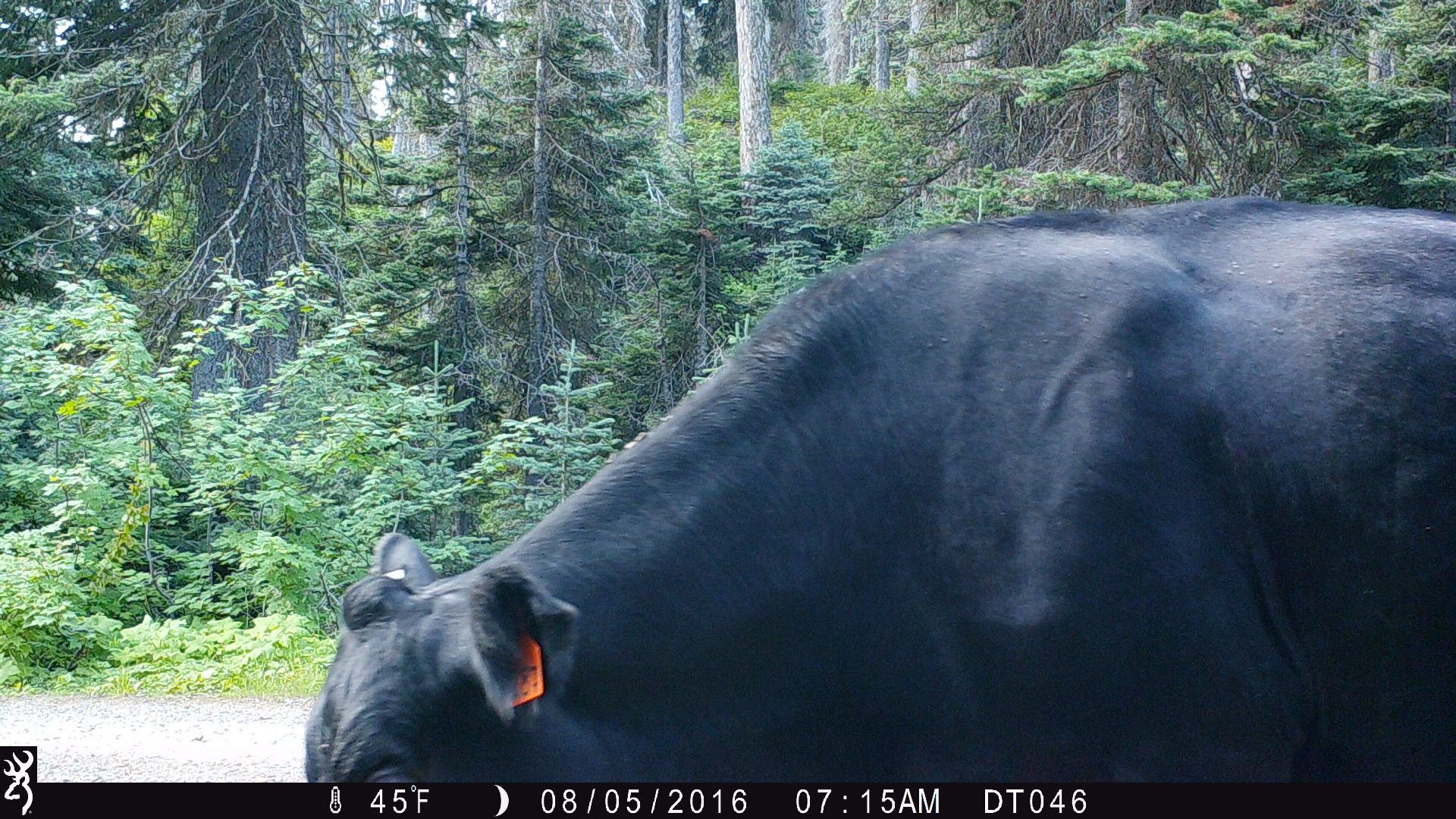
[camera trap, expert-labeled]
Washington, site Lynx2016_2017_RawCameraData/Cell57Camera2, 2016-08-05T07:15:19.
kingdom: Animalia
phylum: Chordata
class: Mammalia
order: Artiodactyla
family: Bovidae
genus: Bos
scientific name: Bos taurus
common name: domestic cattle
Domestic cattle (Bos taurus). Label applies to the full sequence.